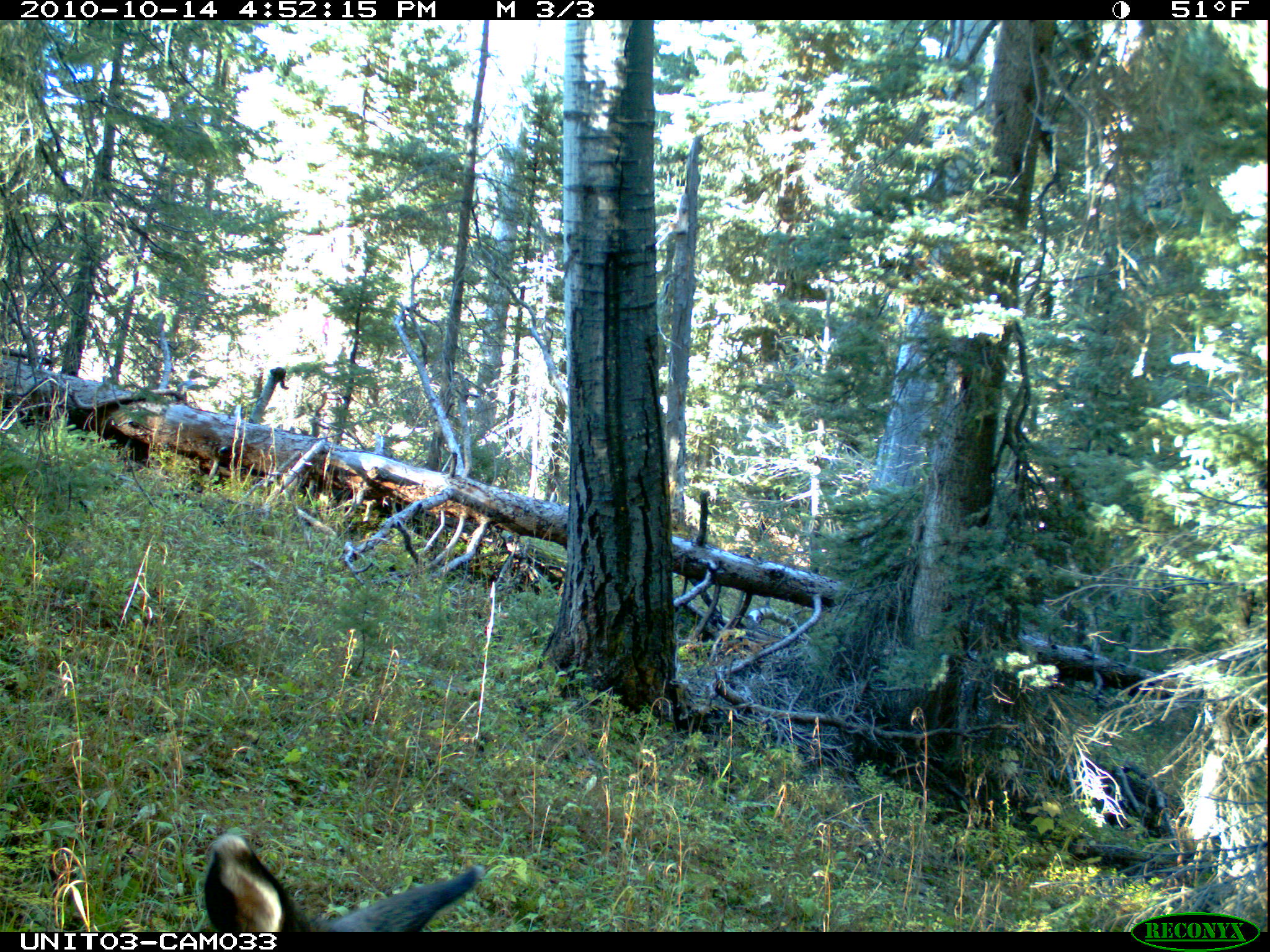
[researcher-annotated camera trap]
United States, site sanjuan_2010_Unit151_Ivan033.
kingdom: Animalia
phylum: Chordata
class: Mammalia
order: Artiodactyla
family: Cervidae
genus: Odocoileus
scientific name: Odocoileus hemionus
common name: mule deer